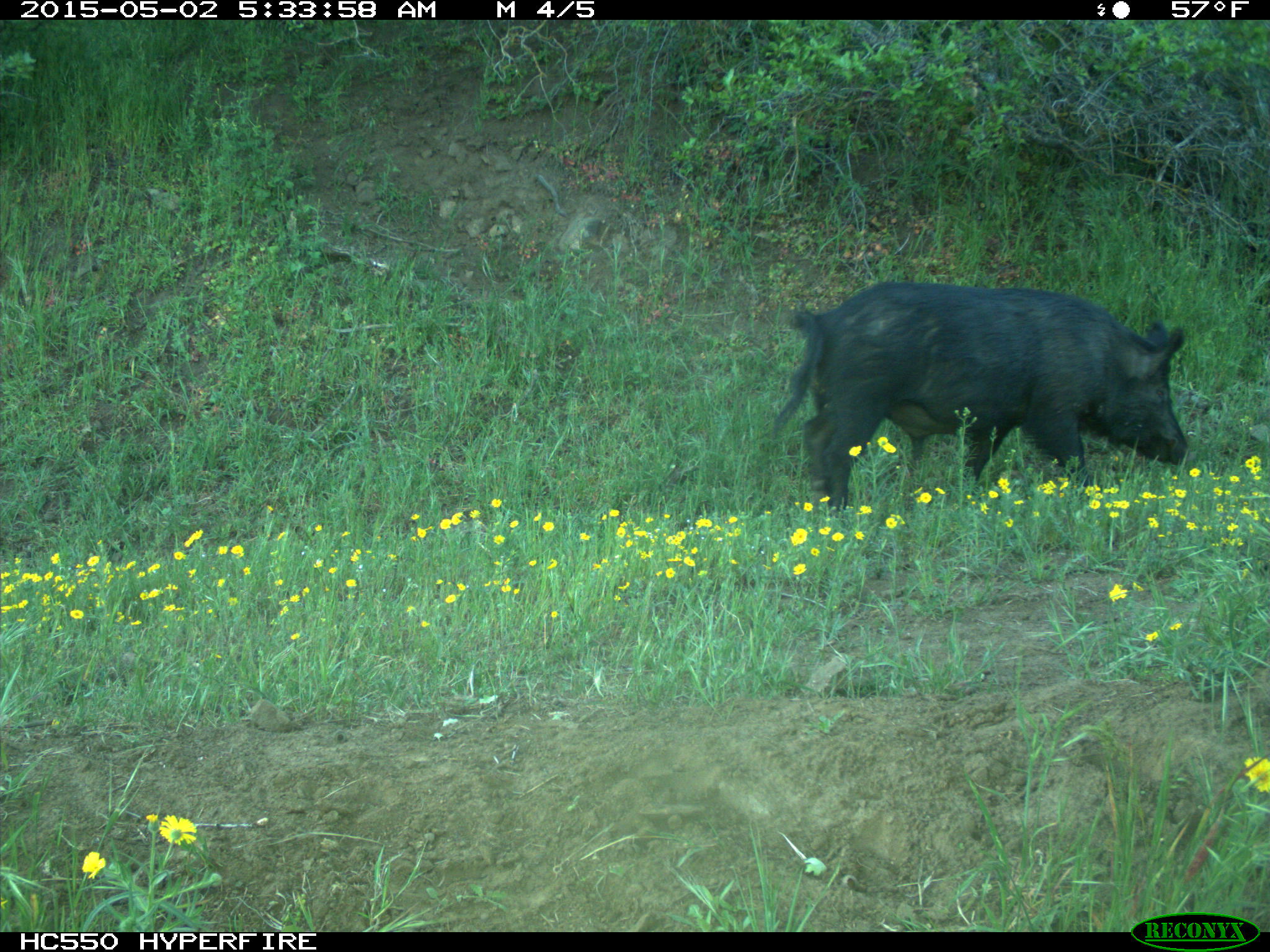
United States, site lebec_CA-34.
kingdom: Animalia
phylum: Chordata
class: Mammalia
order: Artiodactyla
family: Suidae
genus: Sus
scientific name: Sus scrofa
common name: wild boar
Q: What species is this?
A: Sus scrofa (wild boar).